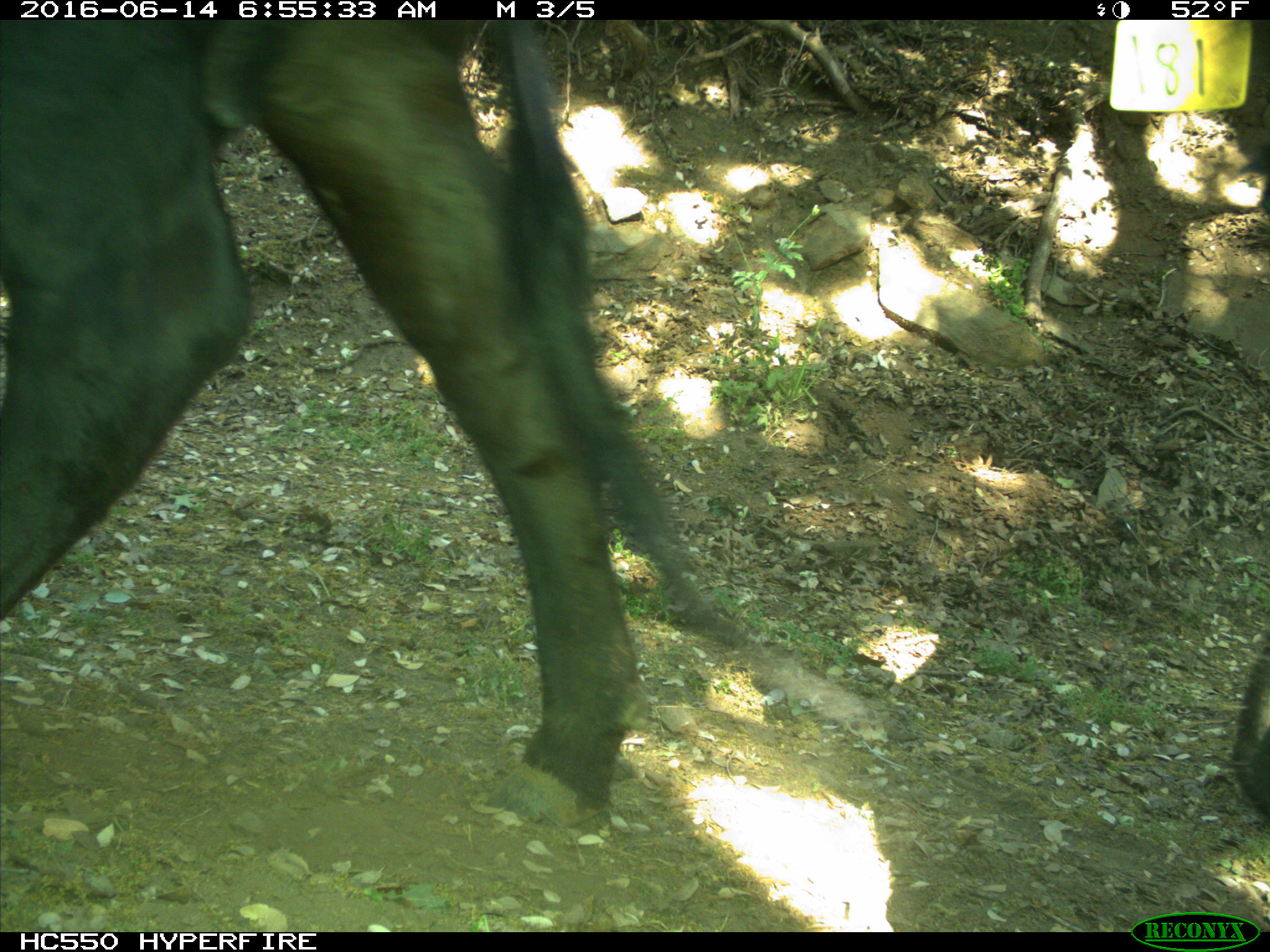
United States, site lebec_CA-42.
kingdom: Animalia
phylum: Chordata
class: Mammalia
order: Artiodactyla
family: Bovidae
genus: Bos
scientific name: Bos taurus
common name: domestic cow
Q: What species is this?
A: Bos taurus (domestic cow).